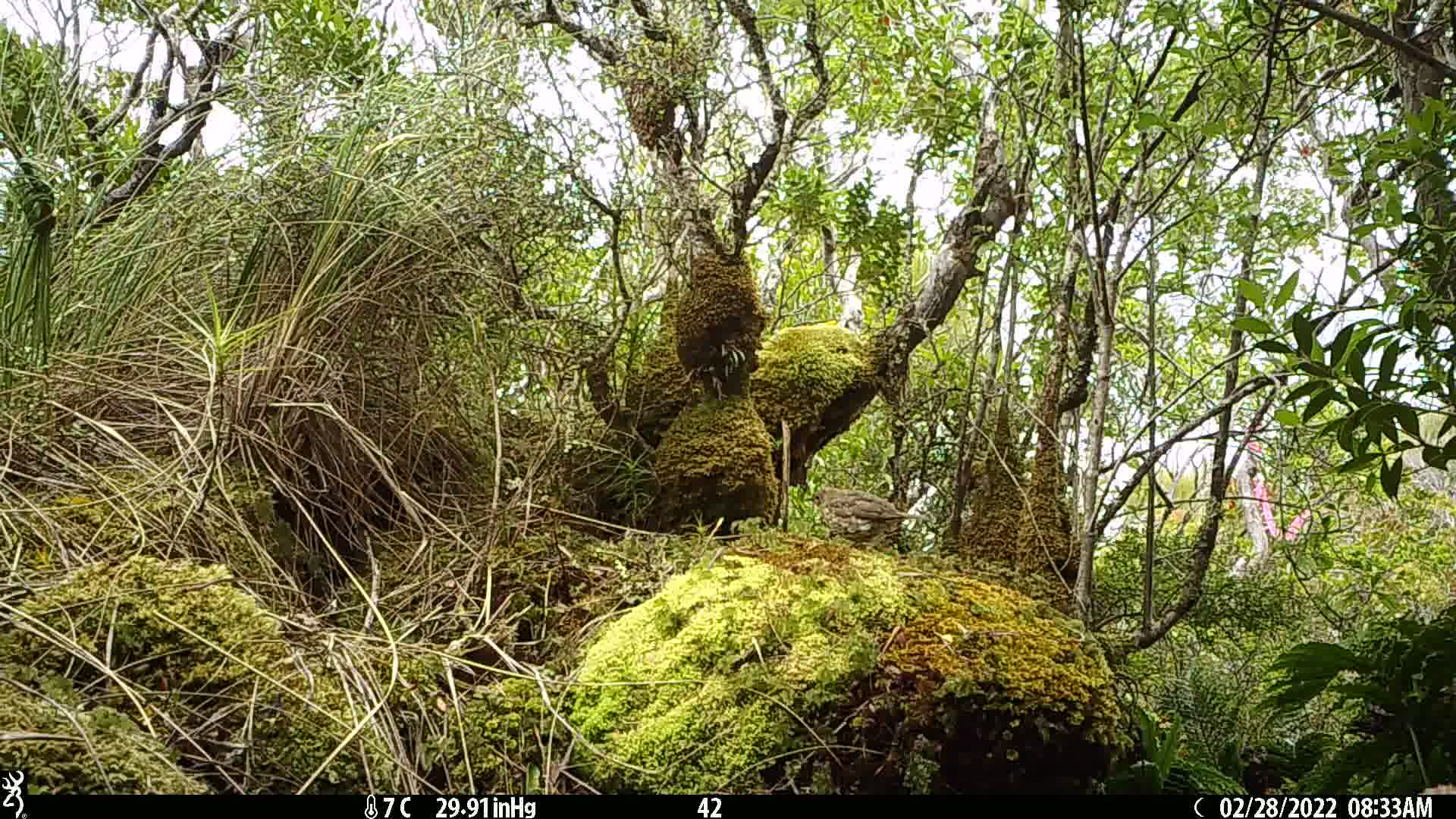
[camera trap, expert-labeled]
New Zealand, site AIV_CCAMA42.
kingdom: Animalia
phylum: Chordata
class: Aves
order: Passeriformes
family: Turdidae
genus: Turdus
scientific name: Turdus philomelos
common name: song thrush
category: thrush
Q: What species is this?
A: Thrush (song thrush) (Turdus philomelos).